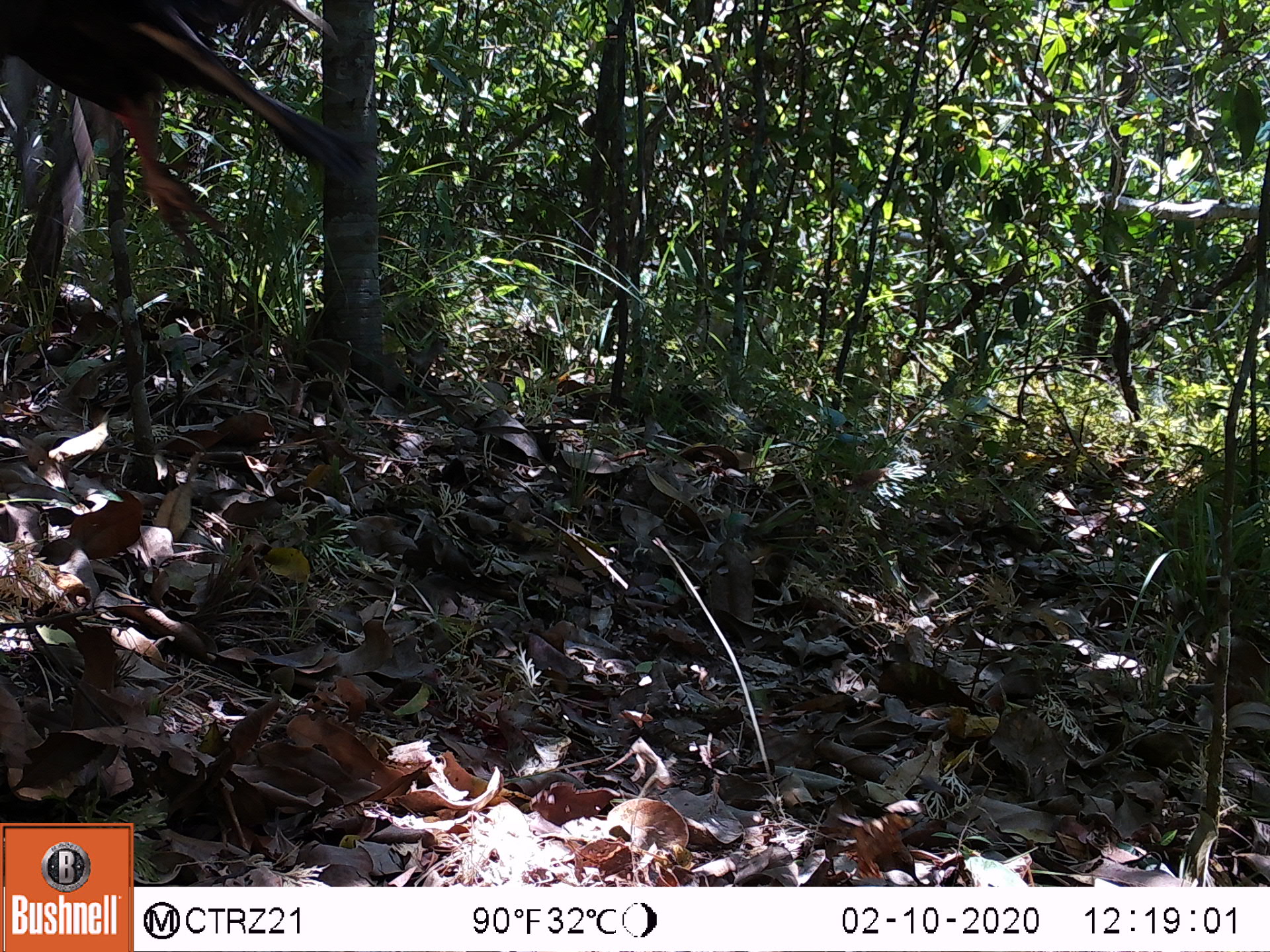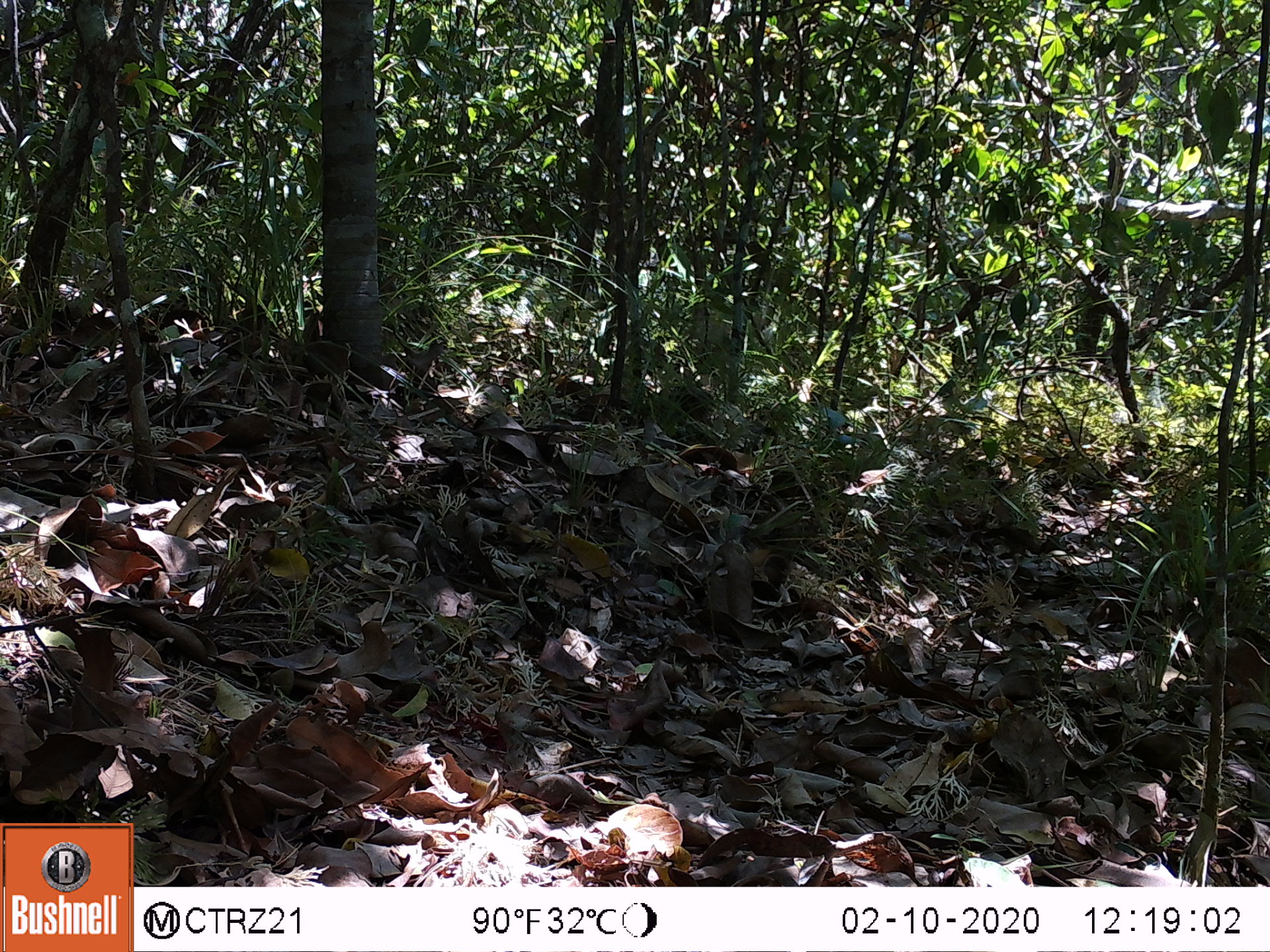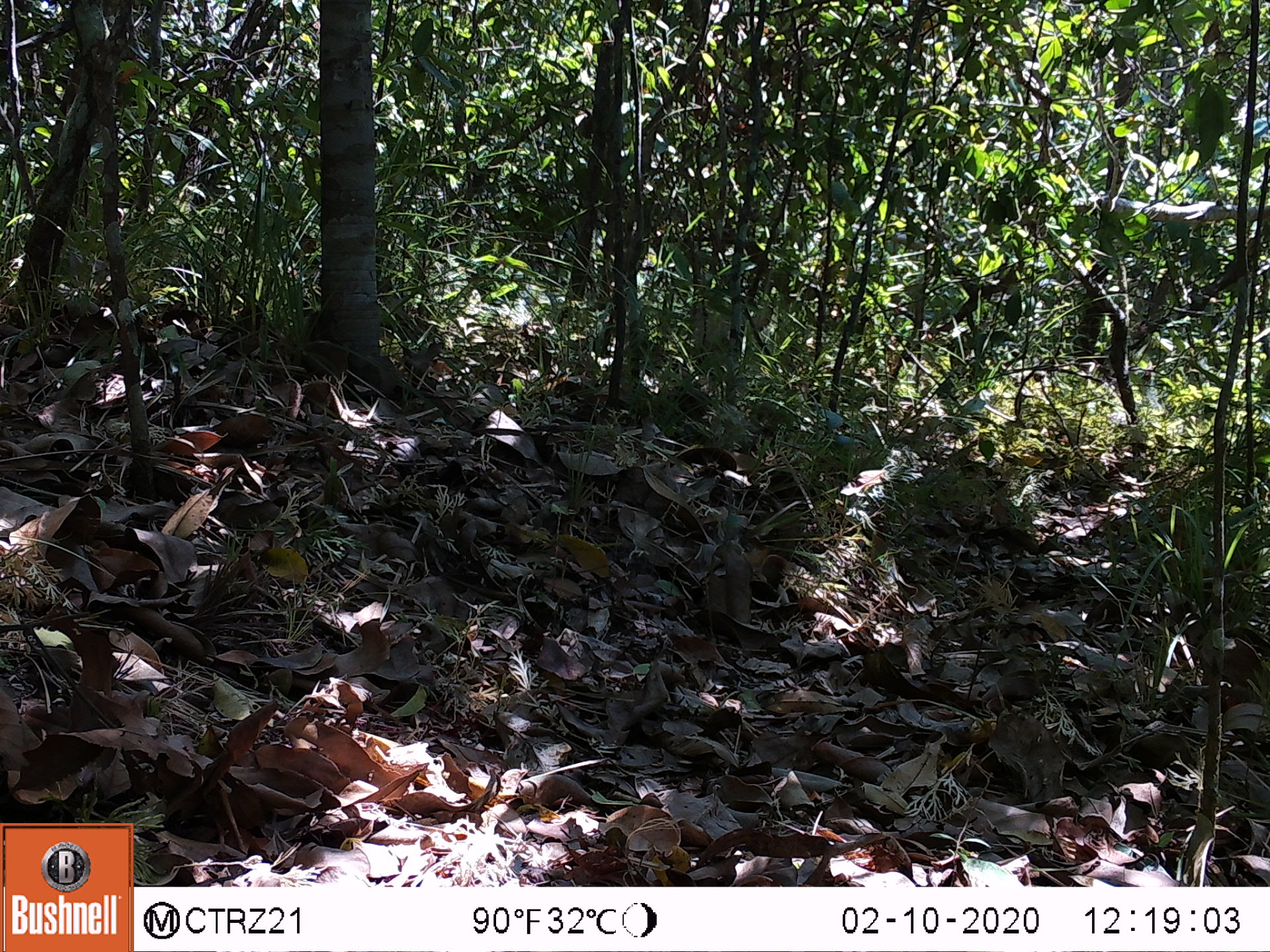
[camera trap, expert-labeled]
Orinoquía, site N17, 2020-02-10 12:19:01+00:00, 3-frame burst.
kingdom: Animalia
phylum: Chordata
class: Aves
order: Cathartiformes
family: Cathartidae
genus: Cathartes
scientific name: Cathartes aura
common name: turkey vulture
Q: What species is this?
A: Turkey vulture (Cathartes aura).